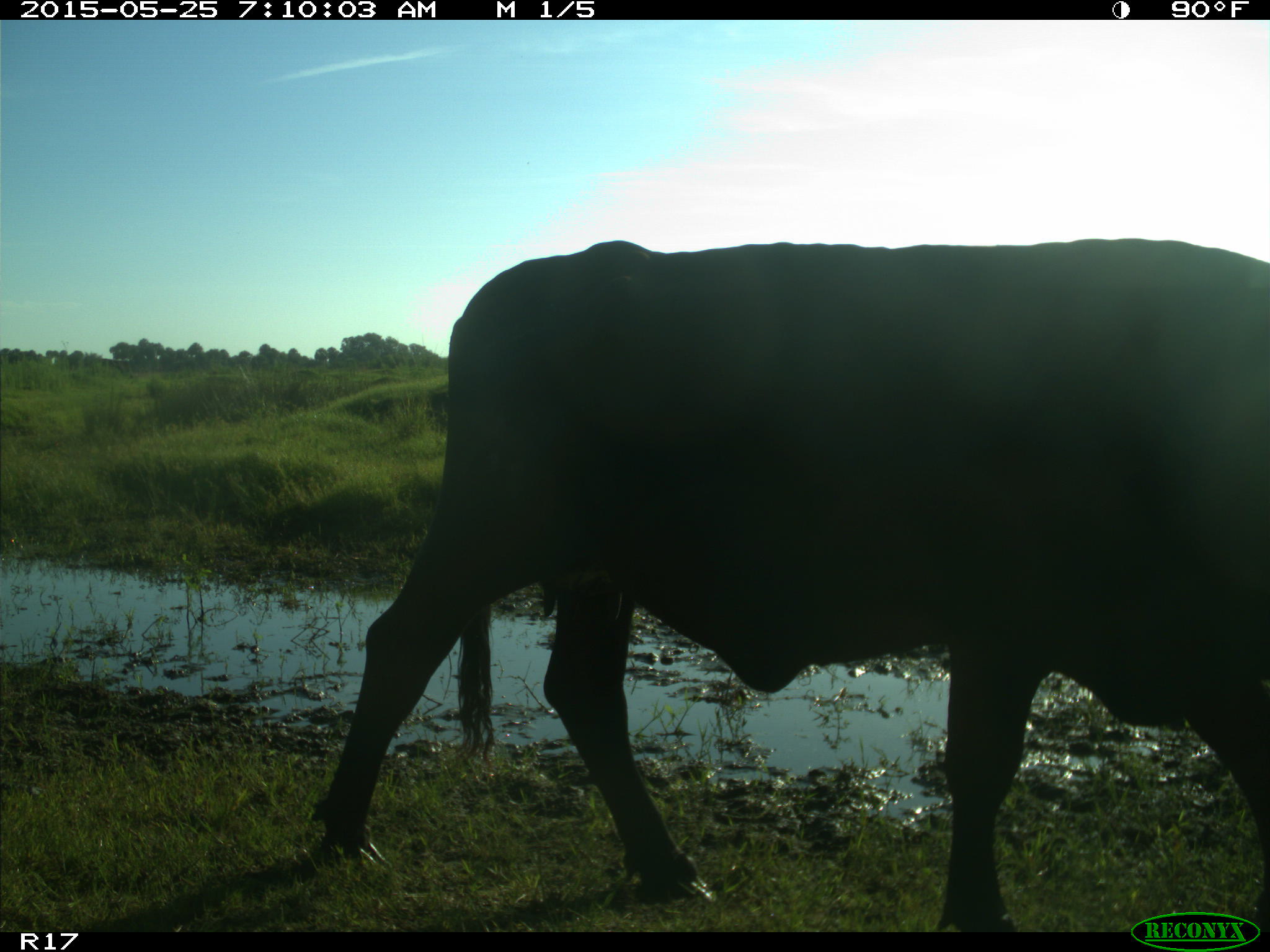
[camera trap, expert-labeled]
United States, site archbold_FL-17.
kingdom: Animalia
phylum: Chordata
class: Mammalia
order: Artiodactyla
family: Bovidae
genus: Bos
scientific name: Bos taurus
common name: domestic cow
Bos taurus (domestic cow).